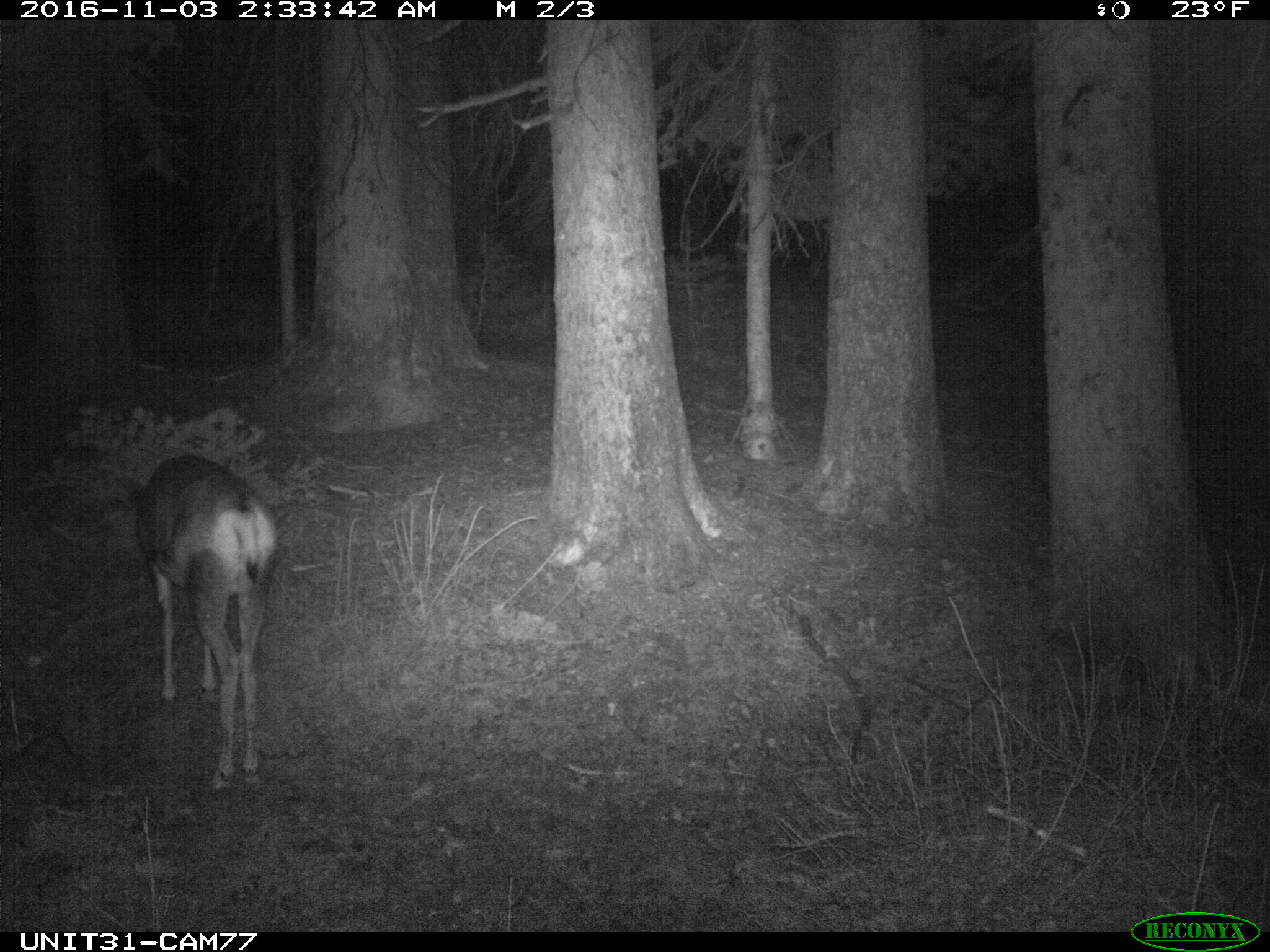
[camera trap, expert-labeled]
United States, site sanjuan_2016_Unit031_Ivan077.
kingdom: Animalia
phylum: Chordata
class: Mammalia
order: Artiodactyla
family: Cervidae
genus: Odocoileus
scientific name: Odocoileus hemionus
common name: mule deer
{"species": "Odocoileus hemionus (mule deer)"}